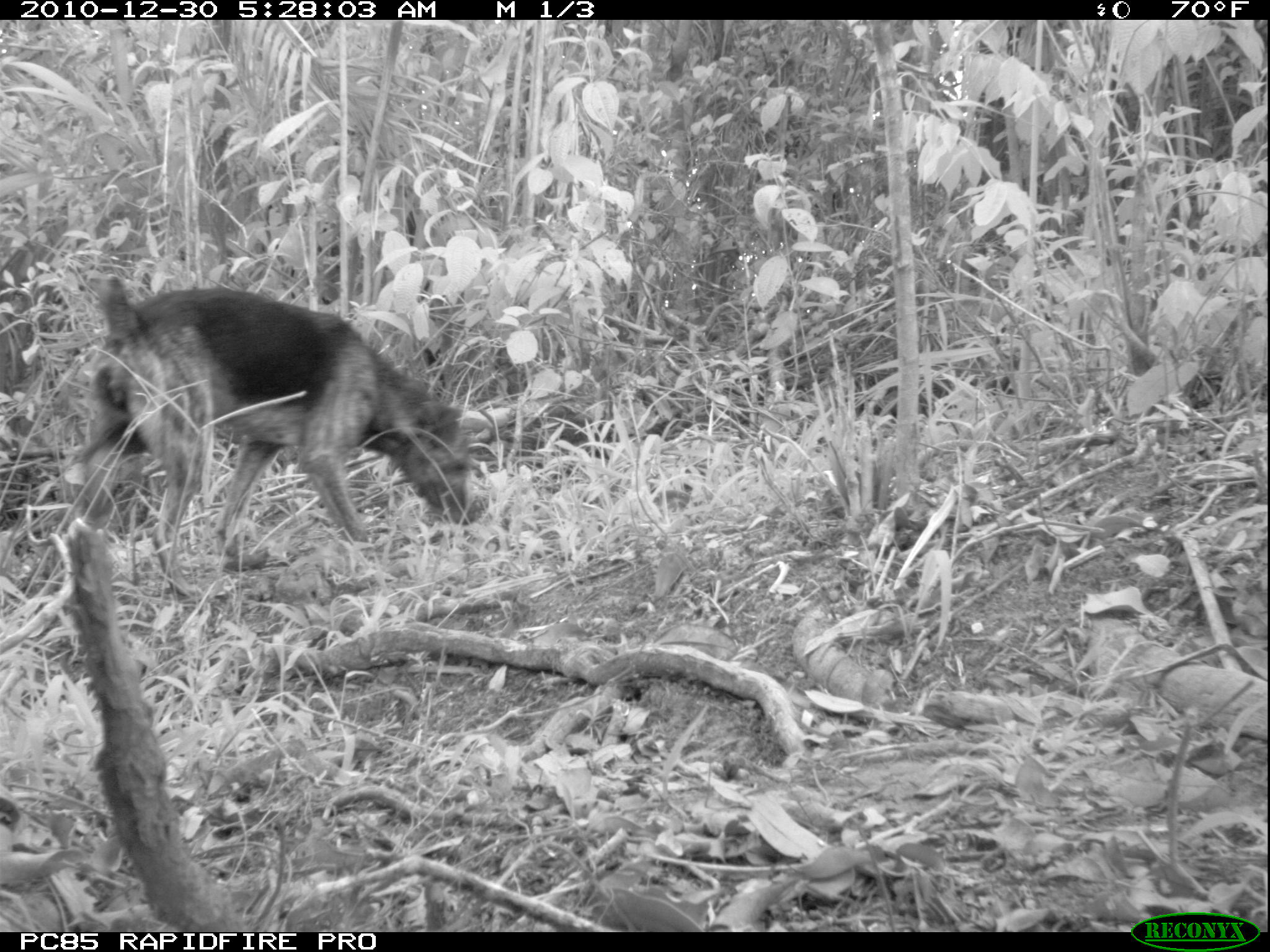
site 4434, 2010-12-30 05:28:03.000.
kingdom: Animalia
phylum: Chordata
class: Mammalia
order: Carnivora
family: Canidae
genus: Canis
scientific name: Canis familiaris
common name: domestic dog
Canis familiaris (domestic dog), count 1.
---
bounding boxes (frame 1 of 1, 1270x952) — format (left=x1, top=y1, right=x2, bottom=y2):
canis familiaris: (left=63, top=271, right=481, bottom=568)